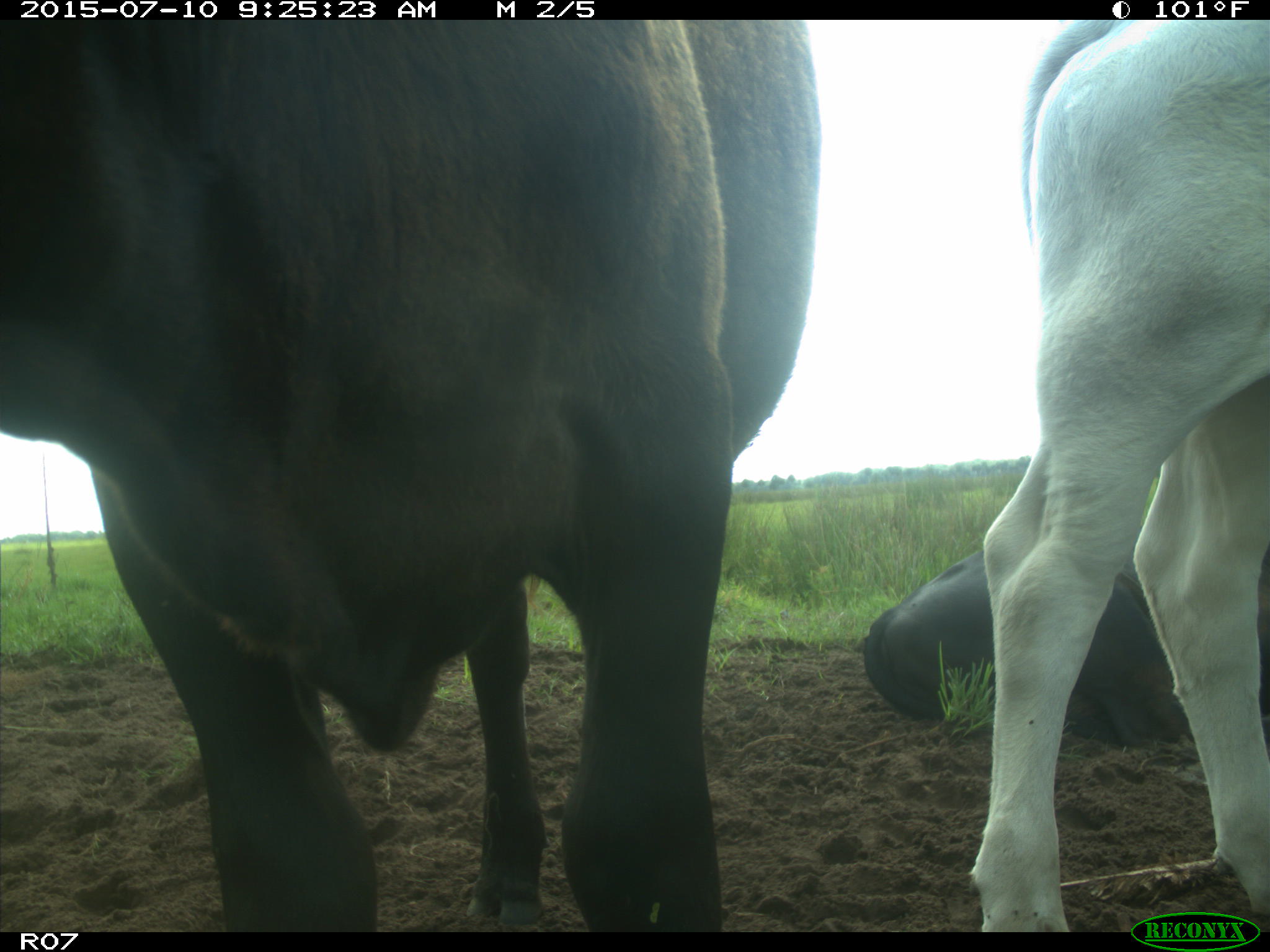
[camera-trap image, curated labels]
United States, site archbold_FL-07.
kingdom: Animalia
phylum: Chordata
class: Mammalia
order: Artiodactyla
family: Bovidae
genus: Bos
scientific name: Bos taurus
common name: domestic cow